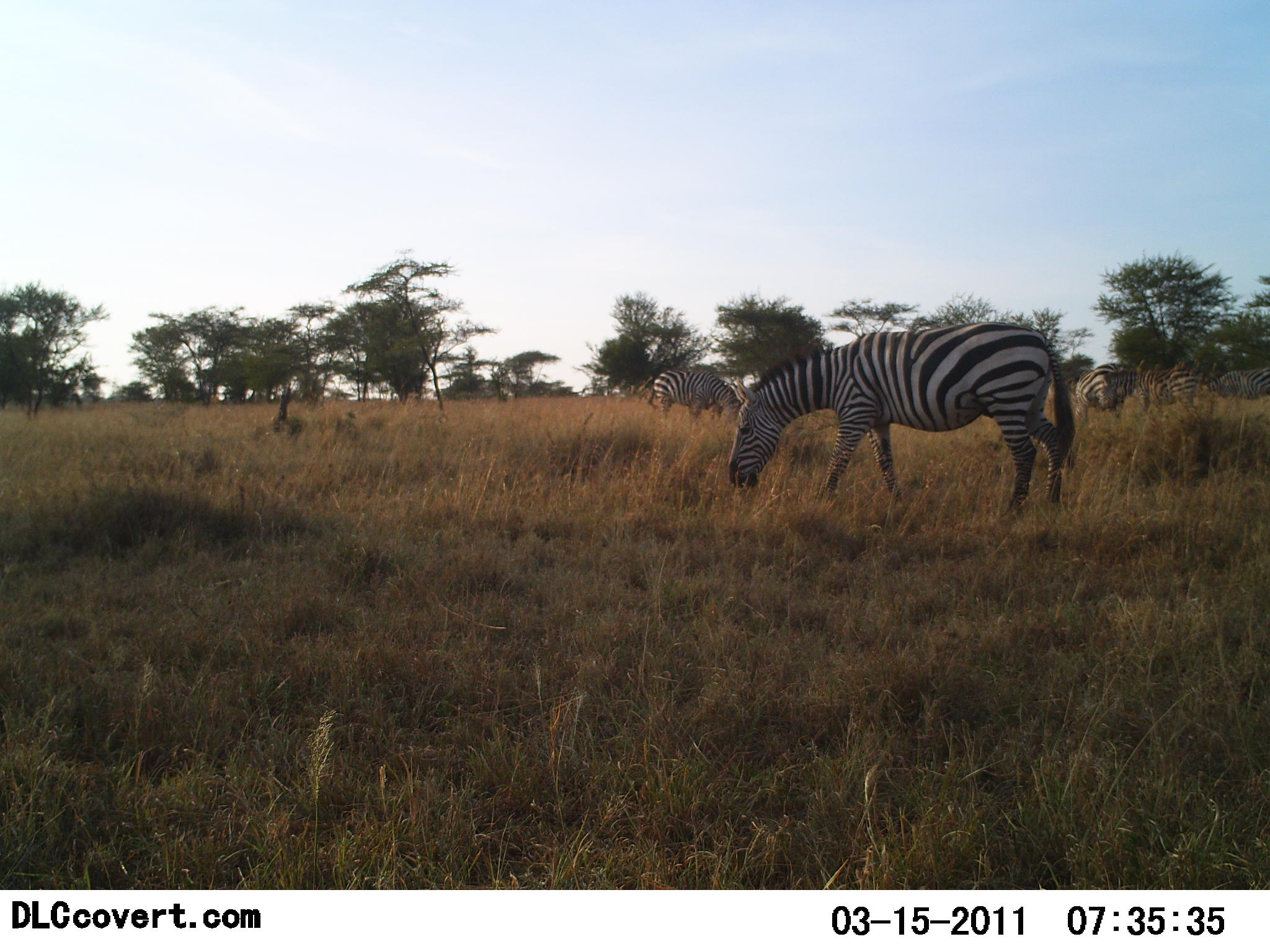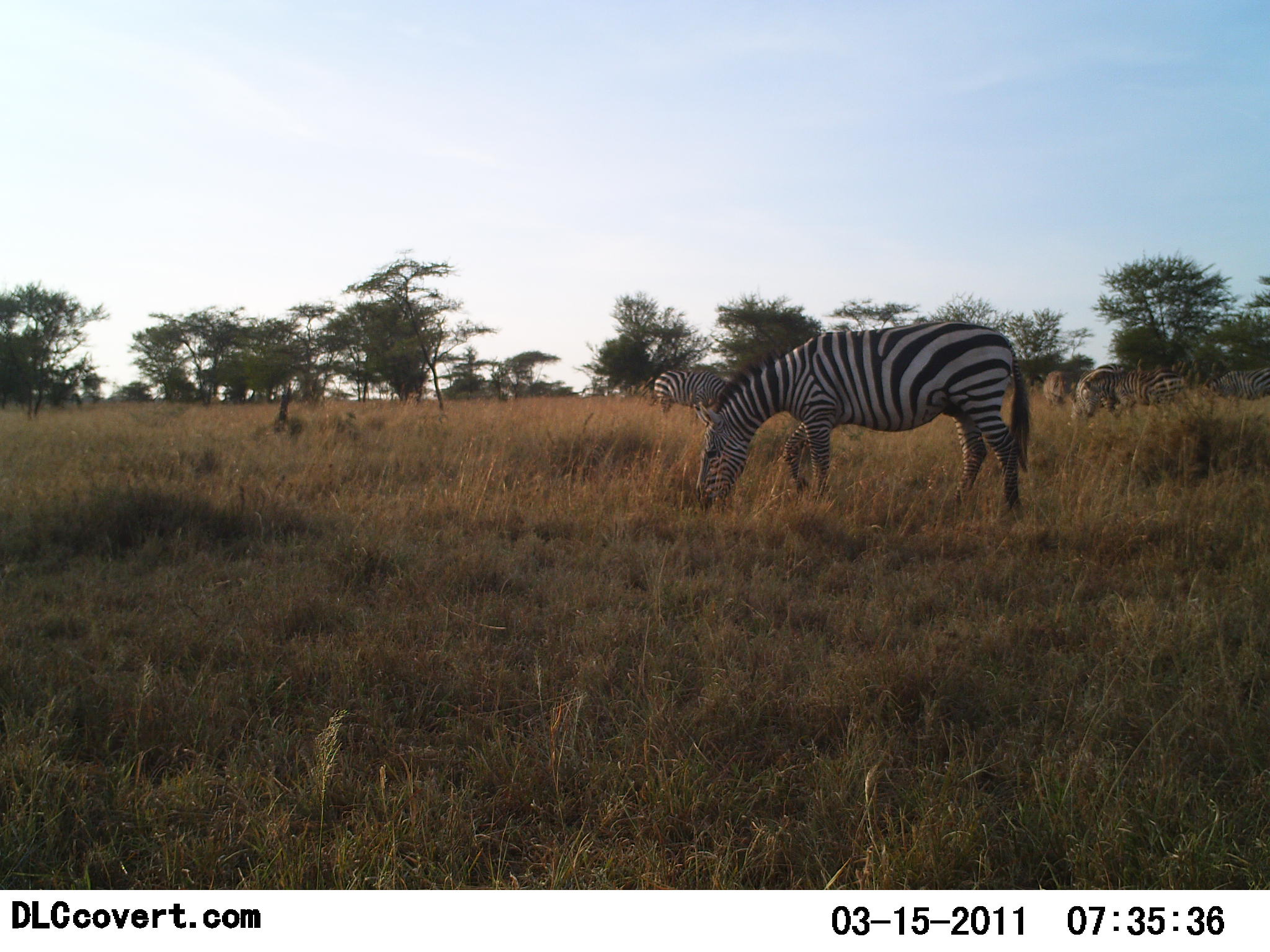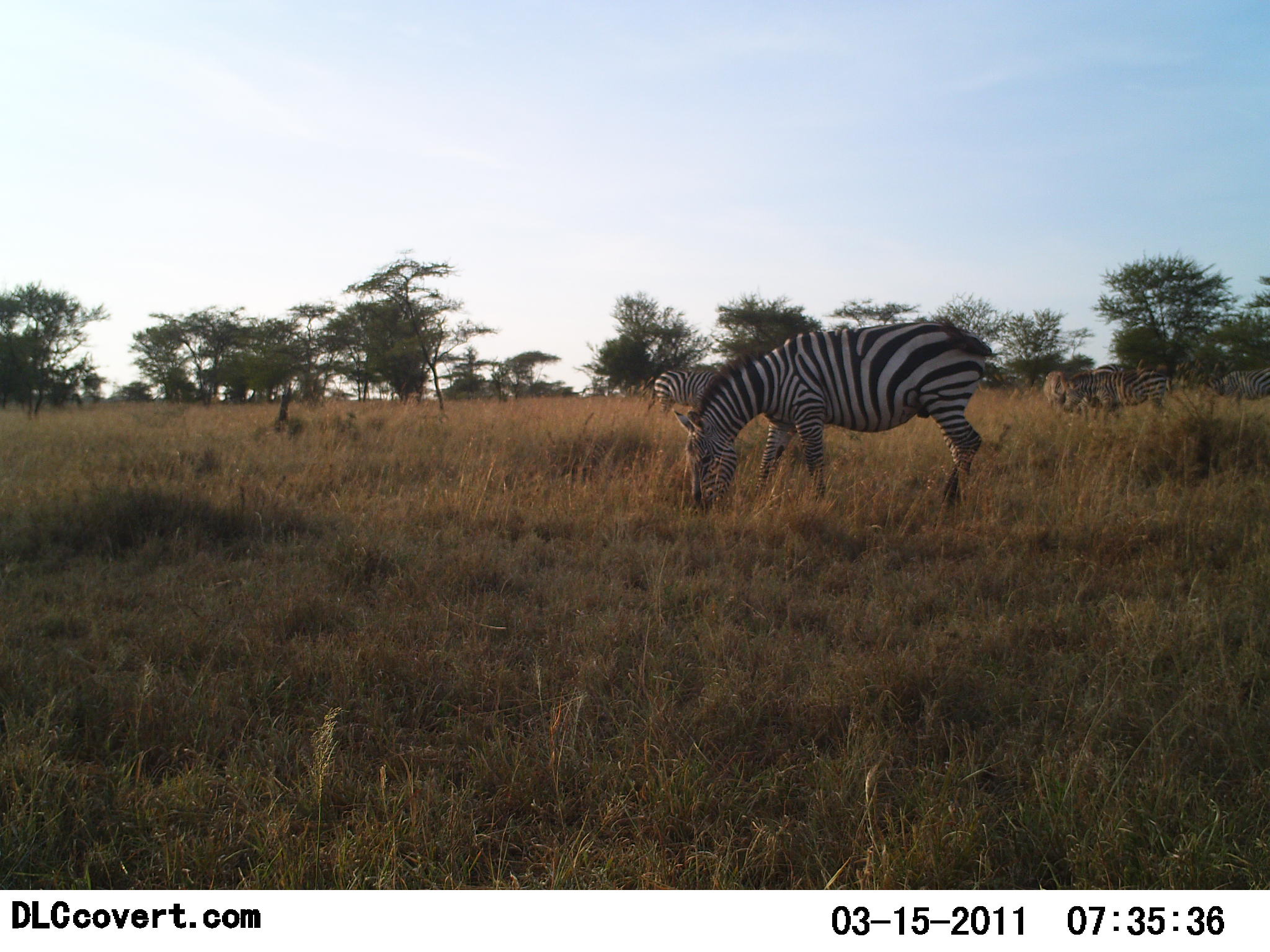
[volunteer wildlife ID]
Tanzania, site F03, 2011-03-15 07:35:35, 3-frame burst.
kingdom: Animalia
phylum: Chordata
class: Mammalia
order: Perissodactyla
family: Equidae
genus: Equus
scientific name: Equus quagga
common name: plains zebra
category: zebra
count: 5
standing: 43%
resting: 7%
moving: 29%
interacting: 7%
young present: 0%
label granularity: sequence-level